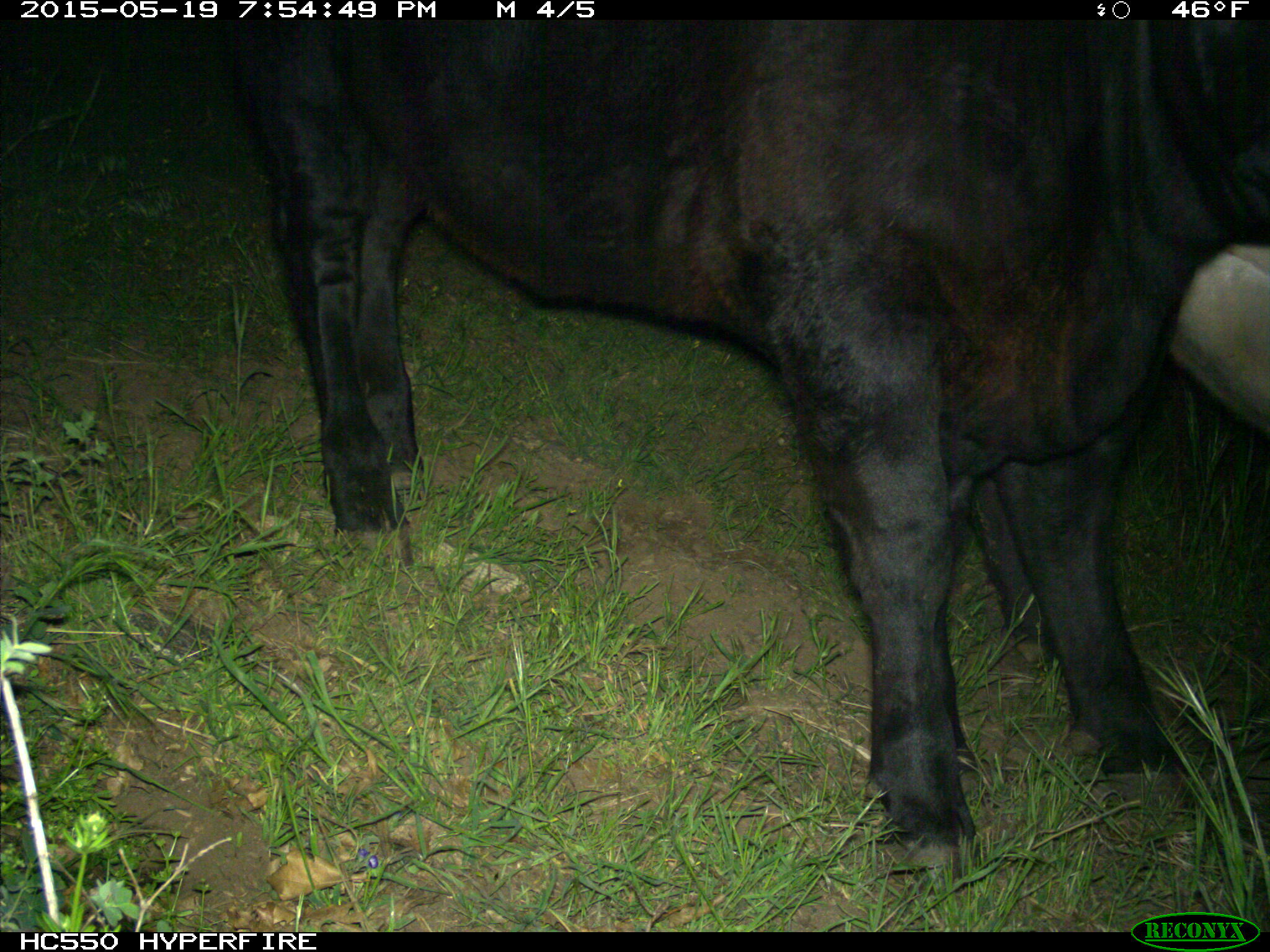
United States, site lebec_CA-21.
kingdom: Animalia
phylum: Chordata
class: Mammalia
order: Artiodactyla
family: Bovidae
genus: Bos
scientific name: Bos taurus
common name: domestic cow